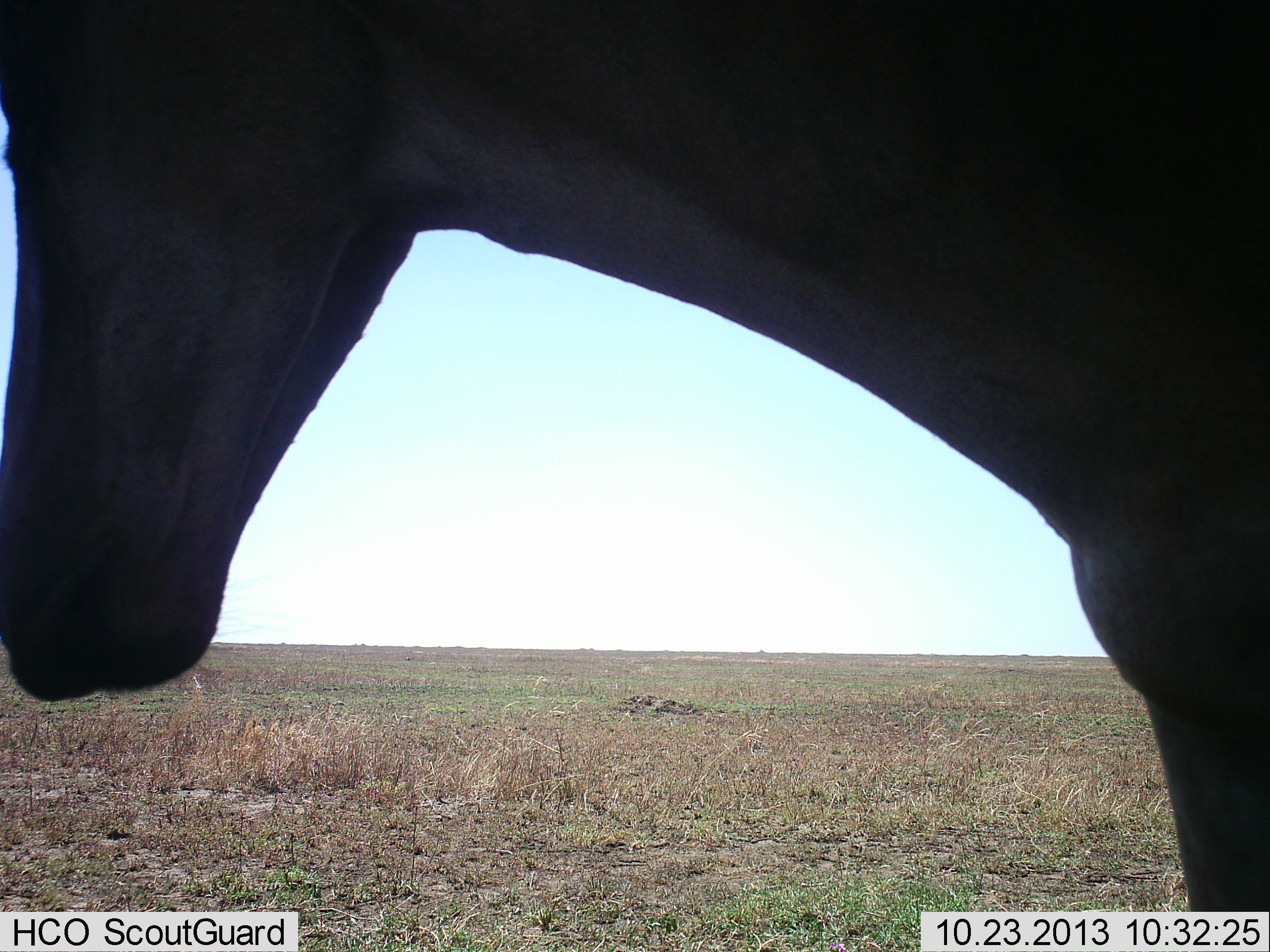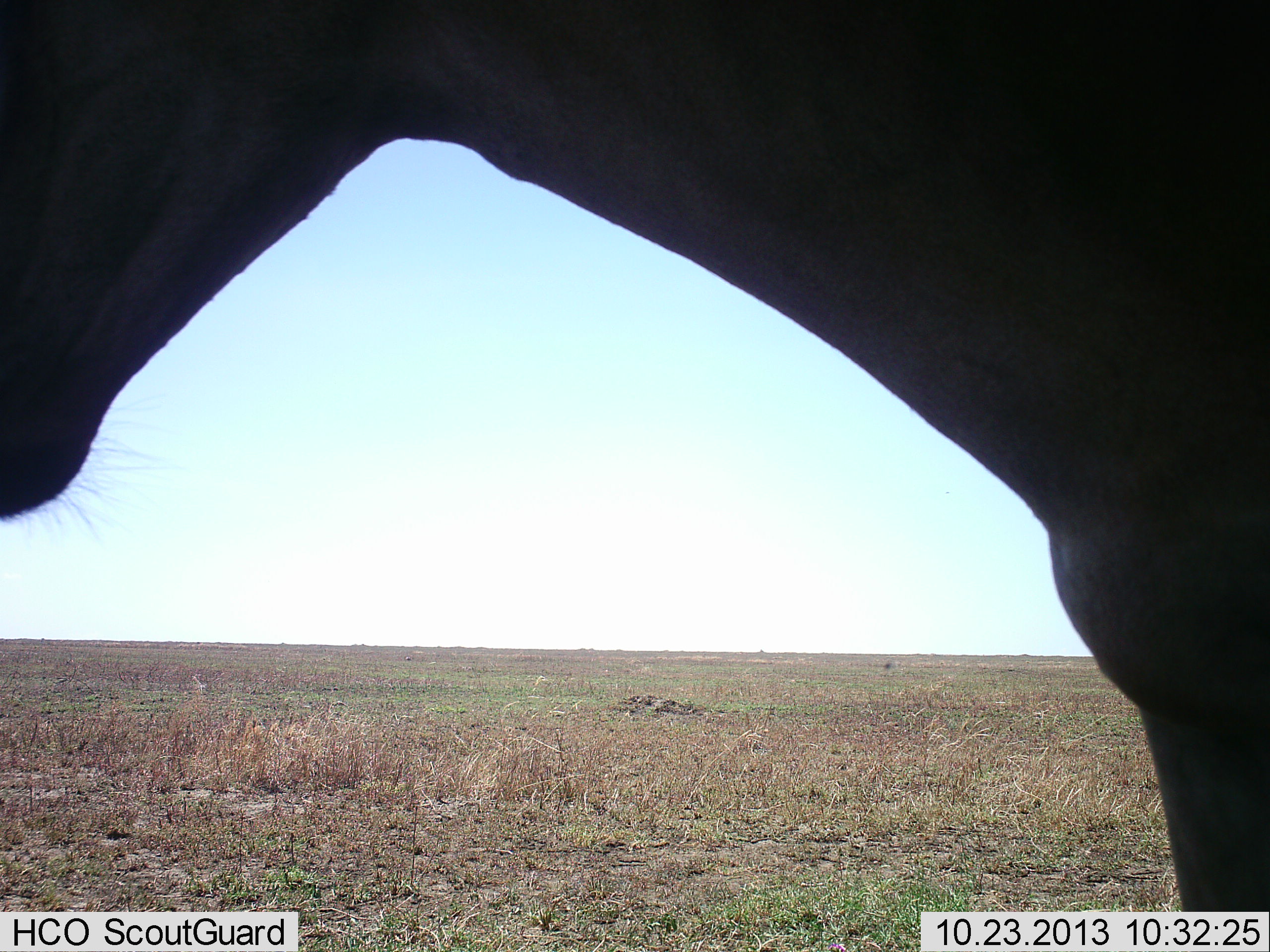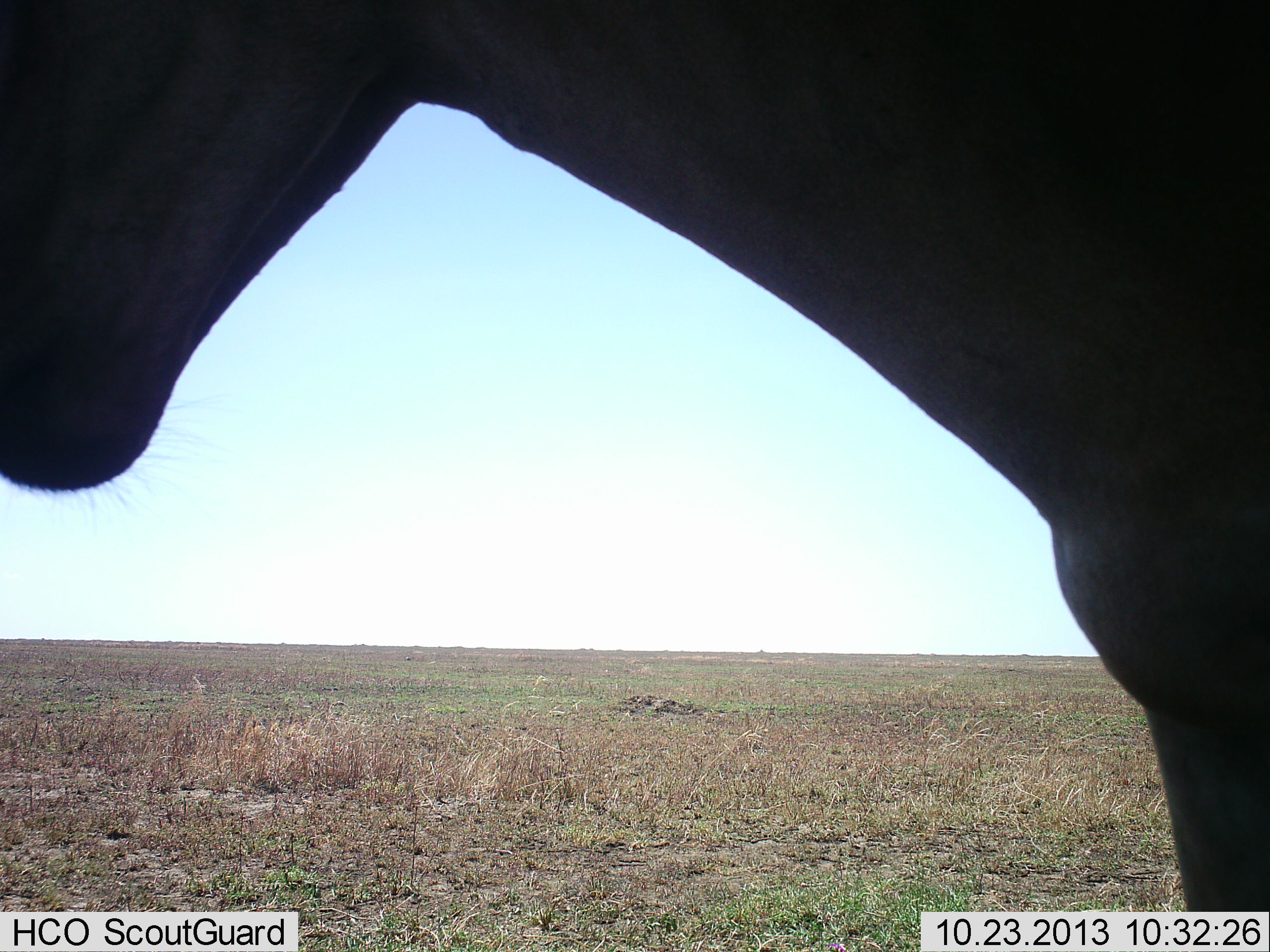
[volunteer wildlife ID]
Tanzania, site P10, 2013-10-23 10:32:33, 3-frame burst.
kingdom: Animalia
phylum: Chordata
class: Mammalia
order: Artiodactyla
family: Bovidae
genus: Alcelaphus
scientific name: Alcelaphus buselaphus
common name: hartebeest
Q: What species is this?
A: Hartebeest (Alcelaphus buselaphus).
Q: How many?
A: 1.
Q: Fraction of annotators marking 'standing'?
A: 100%.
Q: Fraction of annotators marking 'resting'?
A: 0%.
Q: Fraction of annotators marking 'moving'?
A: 0%.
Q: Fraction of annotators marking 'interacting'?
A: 0%.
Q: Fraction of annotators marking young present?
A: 0%.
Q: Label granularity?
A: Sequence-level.